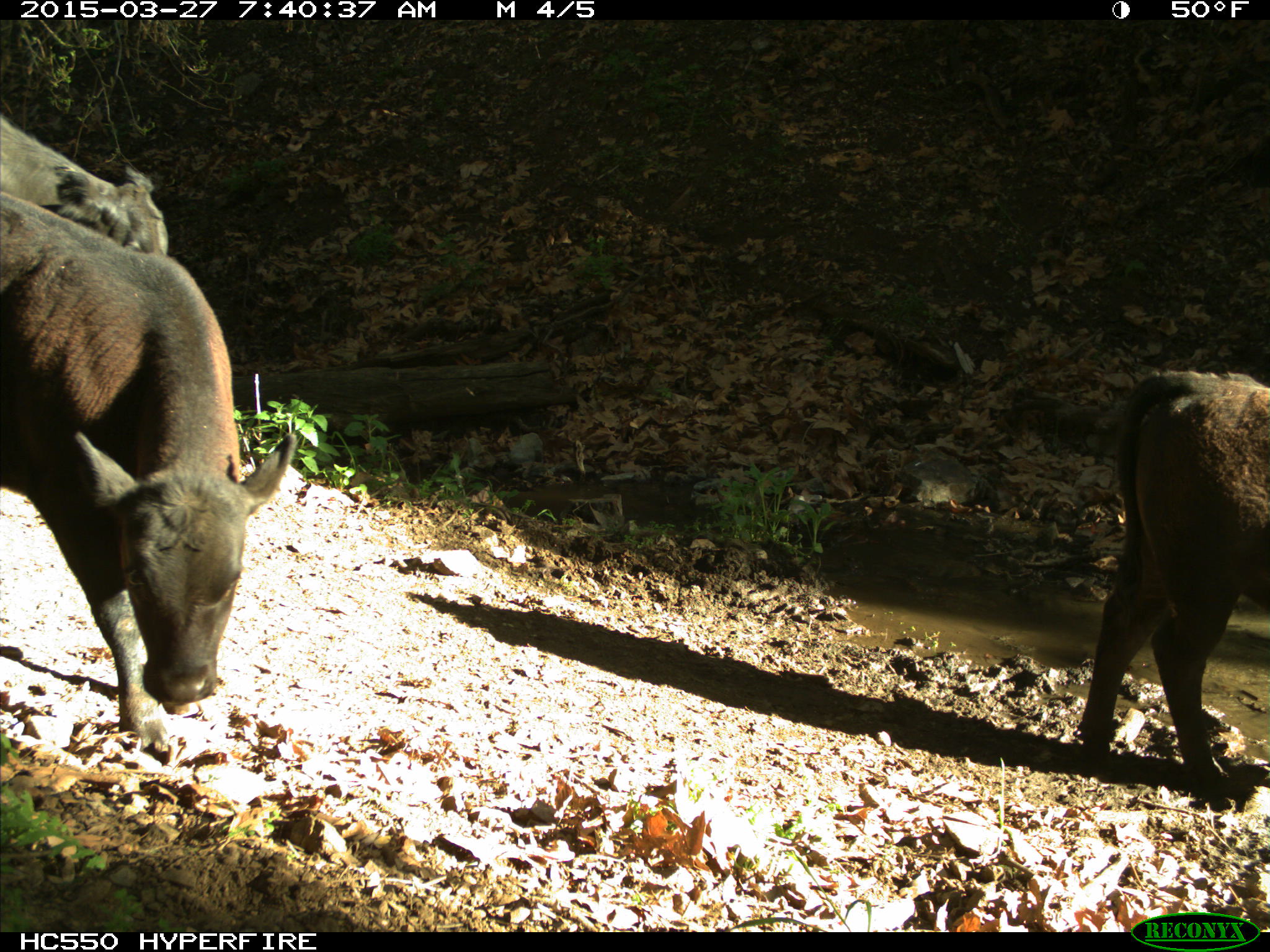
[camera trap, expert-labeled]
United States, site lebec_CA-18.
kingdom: Animalia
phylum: Chordata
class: Mammalia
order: Artiodactyla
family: Bovidae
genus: Bos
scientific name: Bos taurus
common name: domestic cow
Bos taurus (domestic cow).